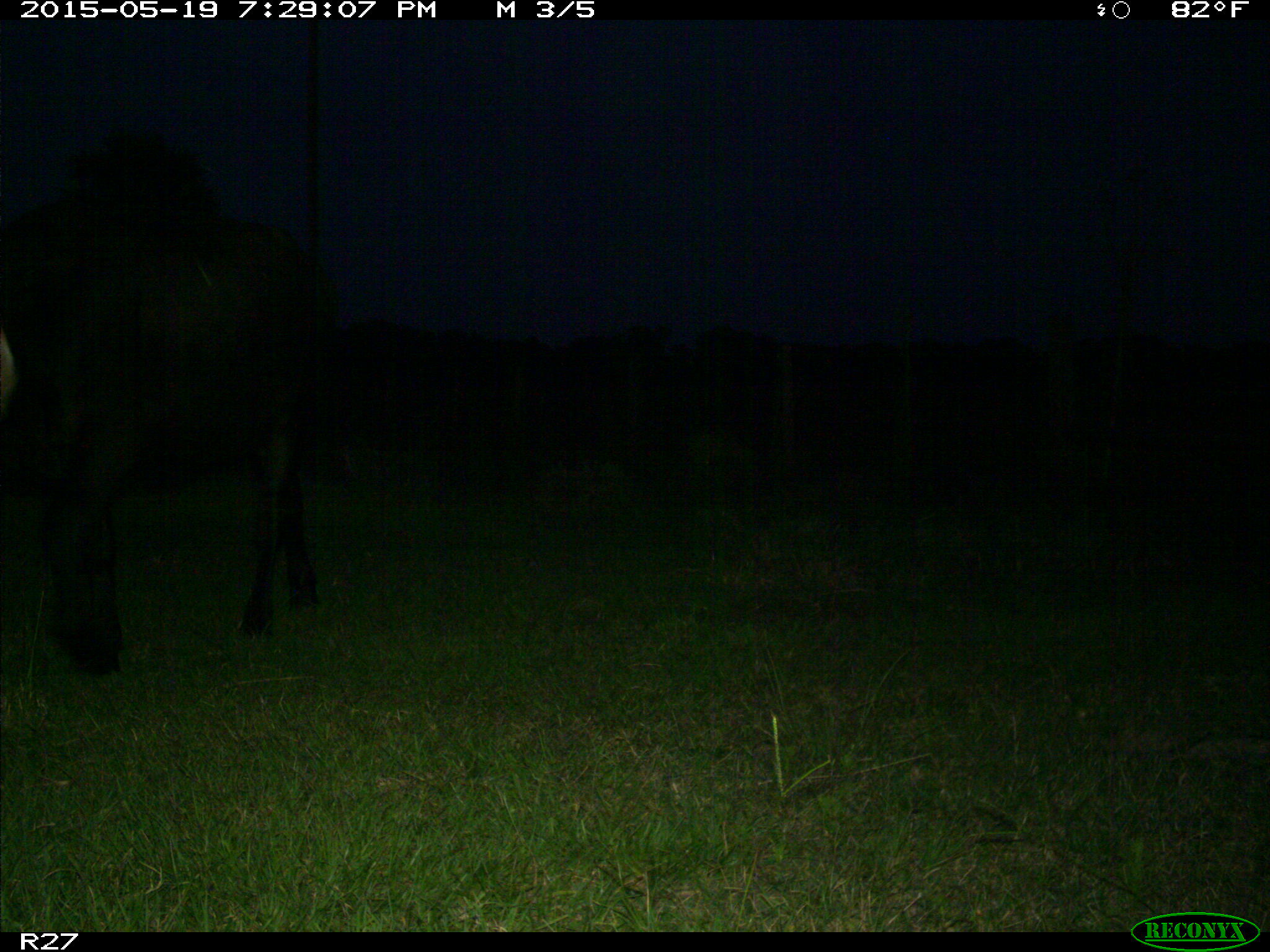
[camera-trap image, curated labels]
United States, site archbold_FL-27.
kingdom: Animalia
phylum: Chordata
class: Mammalia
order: Artiodactyla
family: Bovidae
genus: Bos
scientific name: Bos taurus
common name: domestic cow